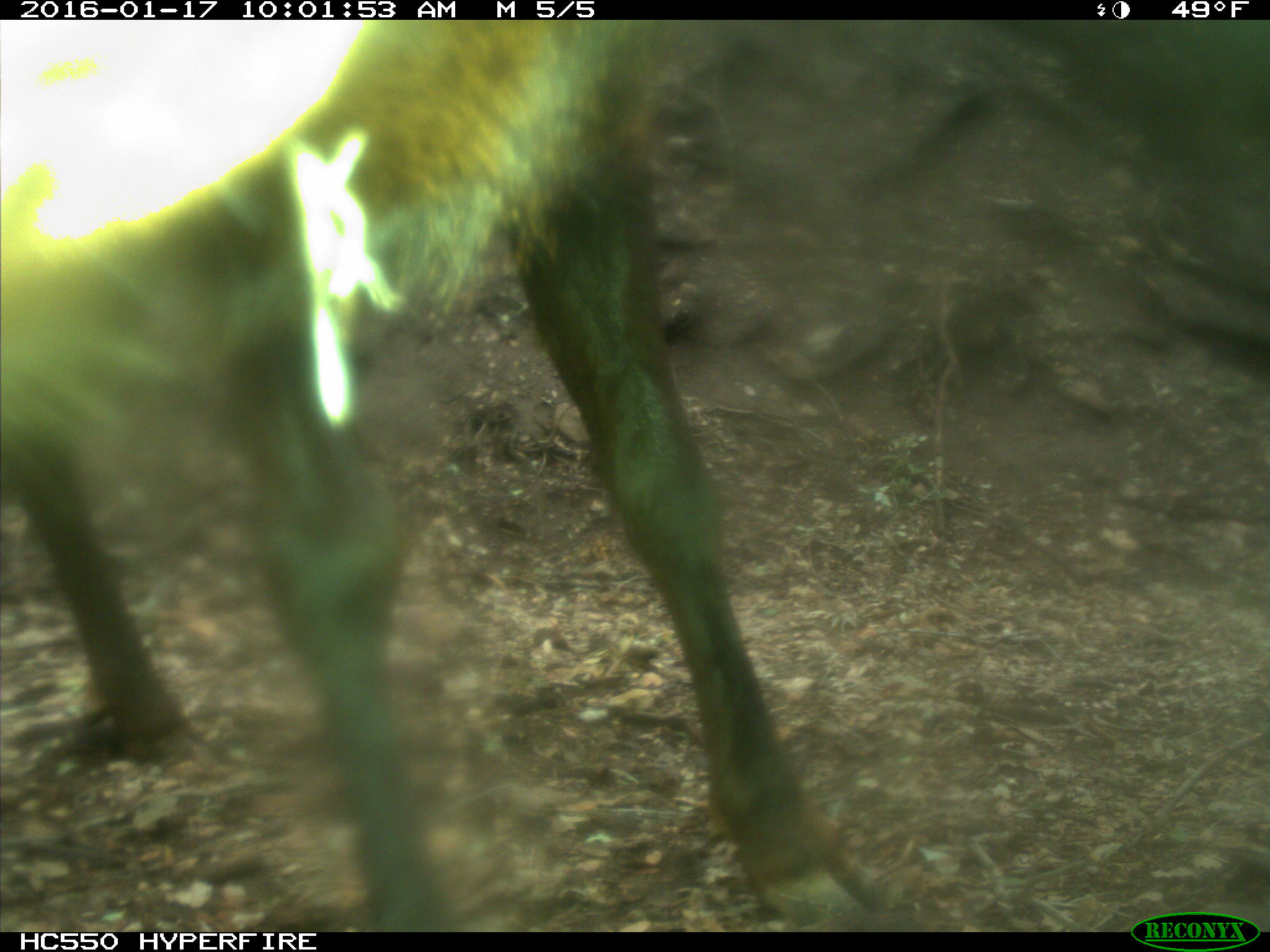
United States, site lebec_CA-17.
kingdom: Animalia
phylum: Chordata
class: Mammalia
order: Artiodactyla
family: Cervidae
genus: Cervus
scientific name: Cervus canadensis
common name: elk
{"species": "Cervus canadensis (elk)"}